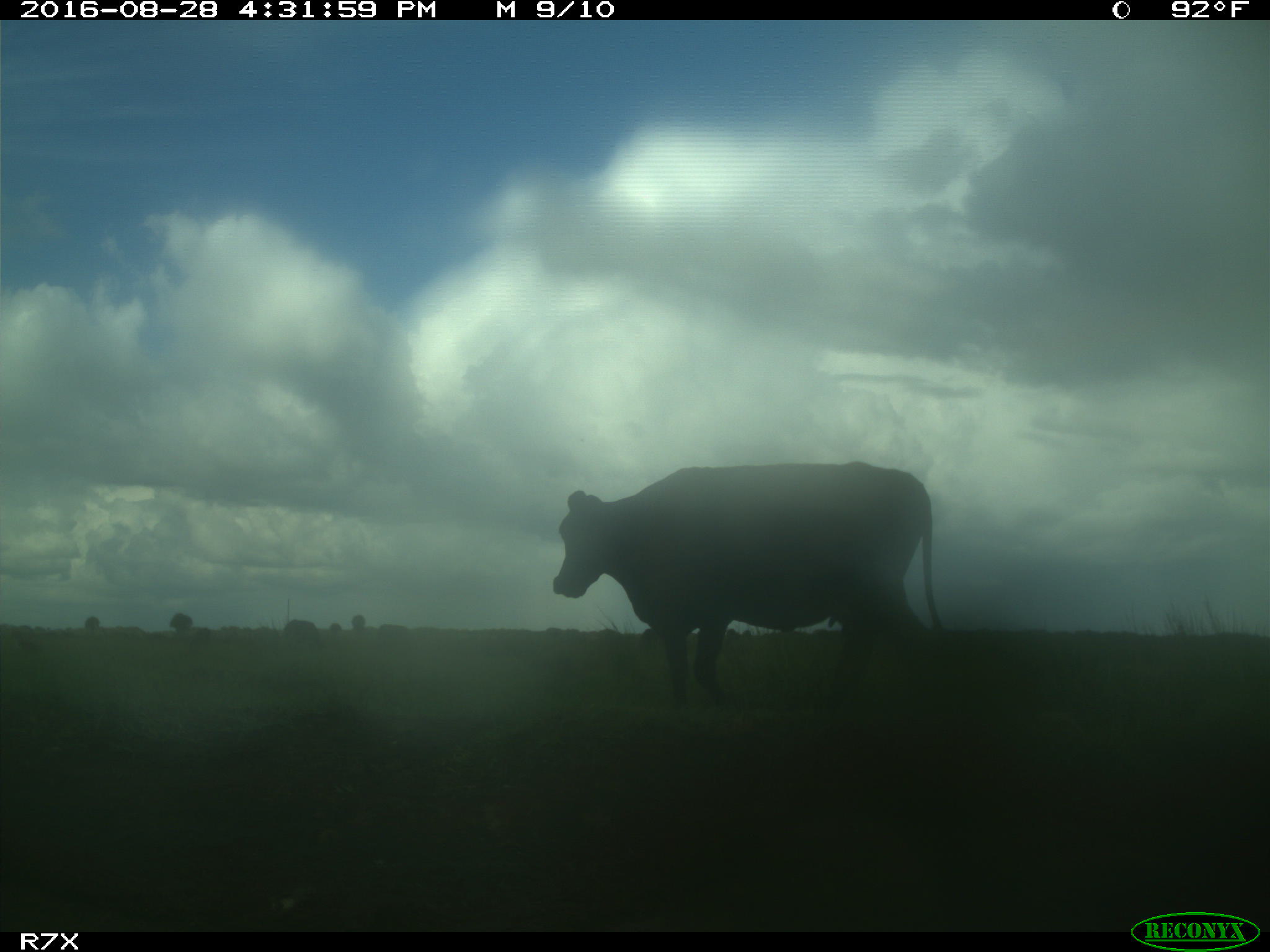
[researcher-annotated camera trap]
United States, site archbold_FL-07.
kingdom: Animalia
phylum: Chordata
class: Mammalia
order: Artiodactyla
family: Bovidae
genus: Bos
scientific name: Bos taurus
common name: domestic cow